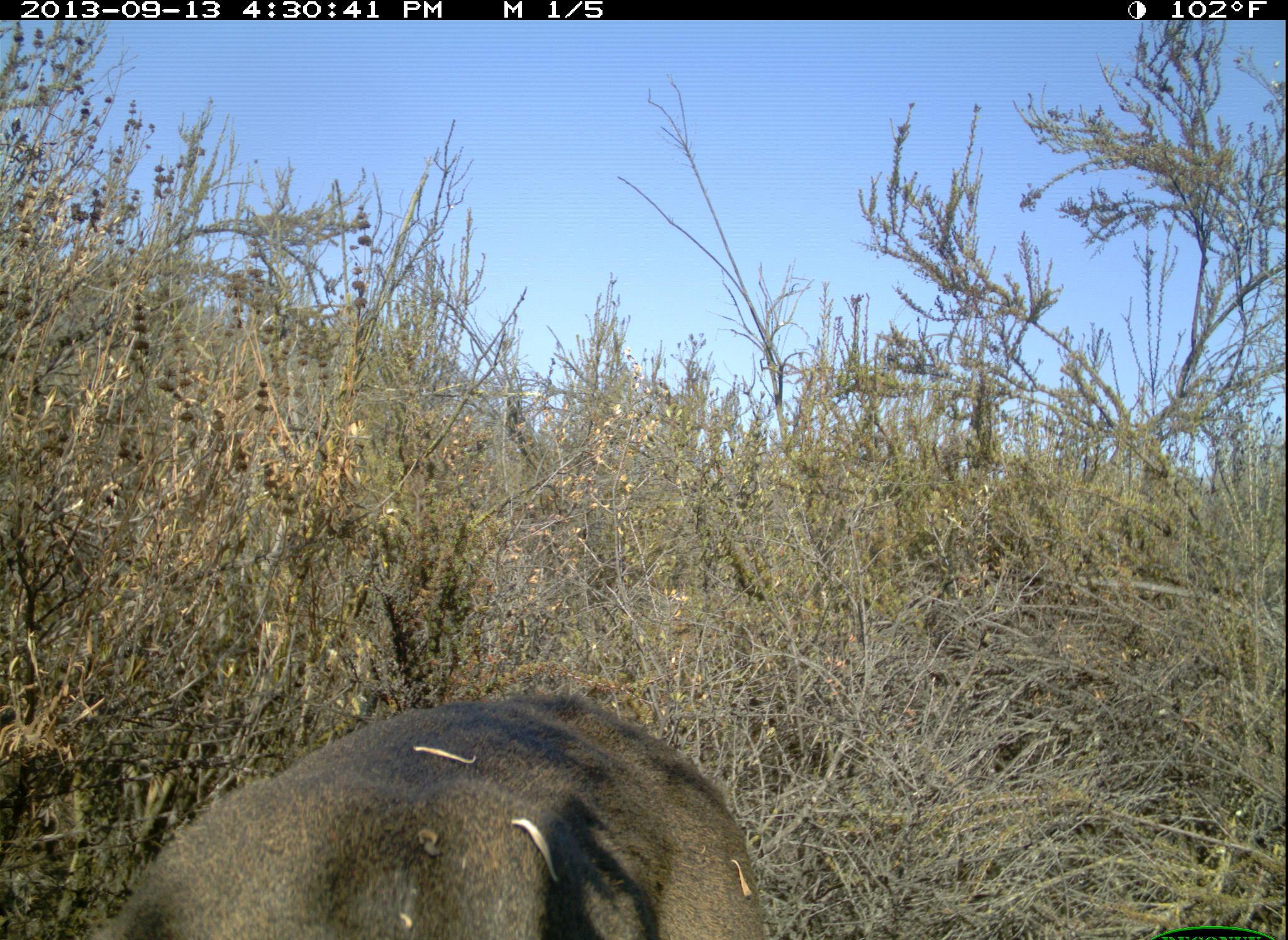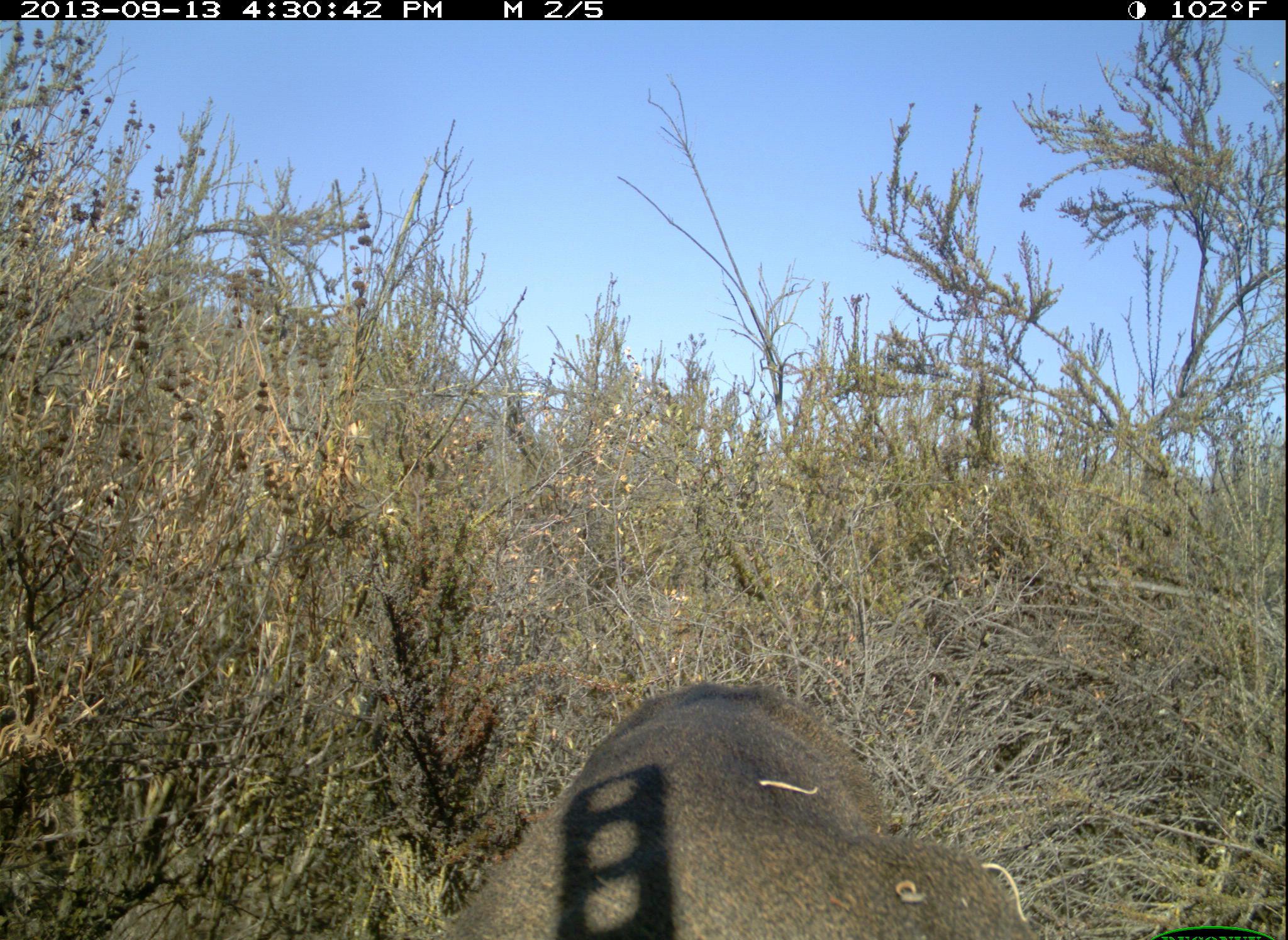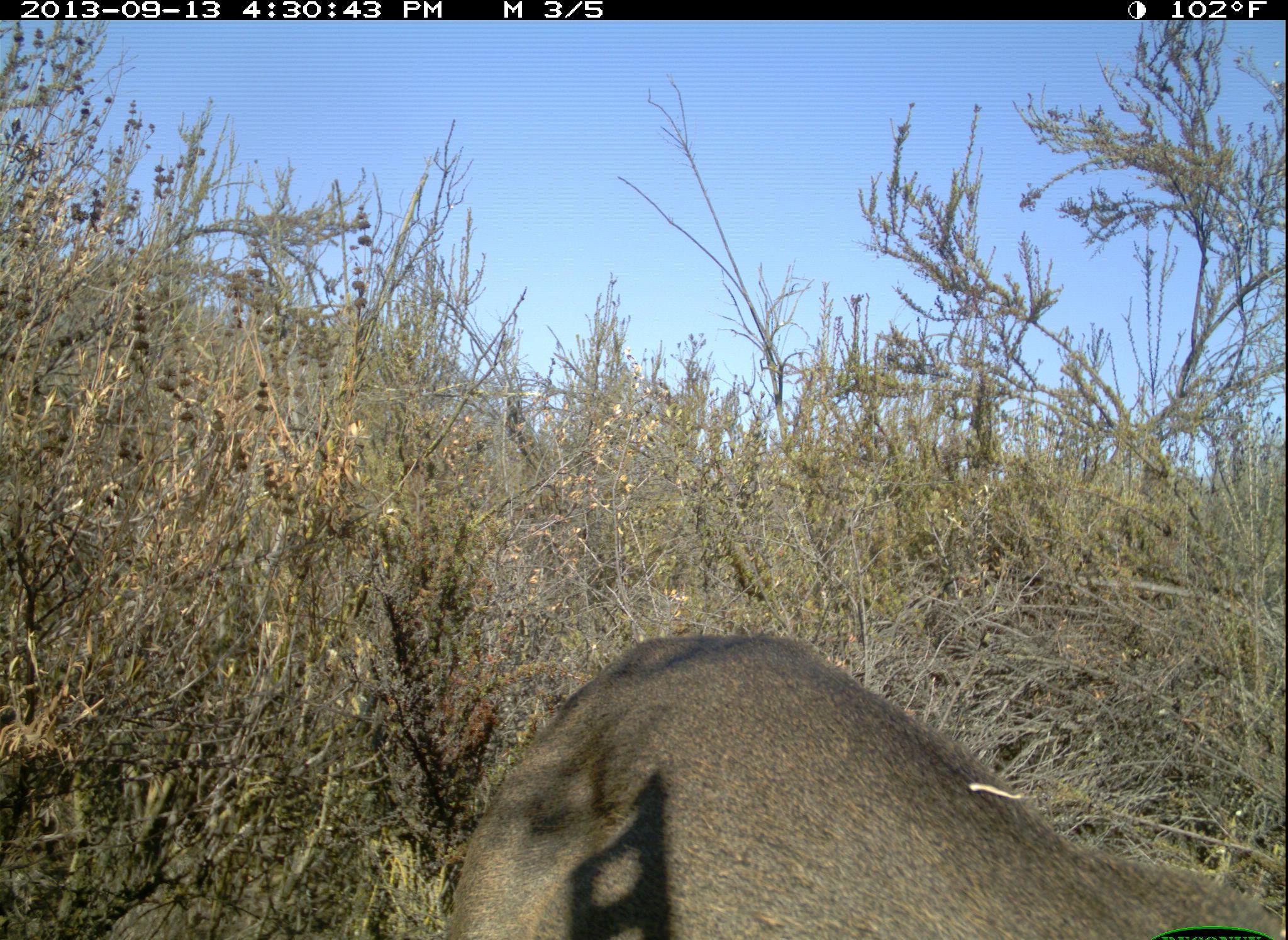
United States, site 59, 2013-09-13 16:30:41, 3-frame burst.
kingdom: Animalia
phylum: Chordata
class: Mammalia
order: Artiodactyla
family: Cervidae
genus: Odocoileus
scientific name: Odocoileus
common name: deer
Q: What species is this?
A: Deer (Odocoileus).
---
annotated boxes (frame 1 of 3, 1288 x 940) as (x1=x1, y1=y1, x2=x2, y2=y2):
deer: (x1=61, y1=691, x2=771, y2=940)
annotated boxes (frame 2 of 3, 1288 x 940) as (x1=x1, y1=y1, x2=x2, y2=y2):
deer: (x1=373, y1=677, x2=1045, y2=940)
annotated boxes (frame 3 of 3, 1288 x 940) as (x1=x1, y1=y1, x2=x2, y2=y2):
deer: (x1=434, y1=636, x2=1288, y2=939)